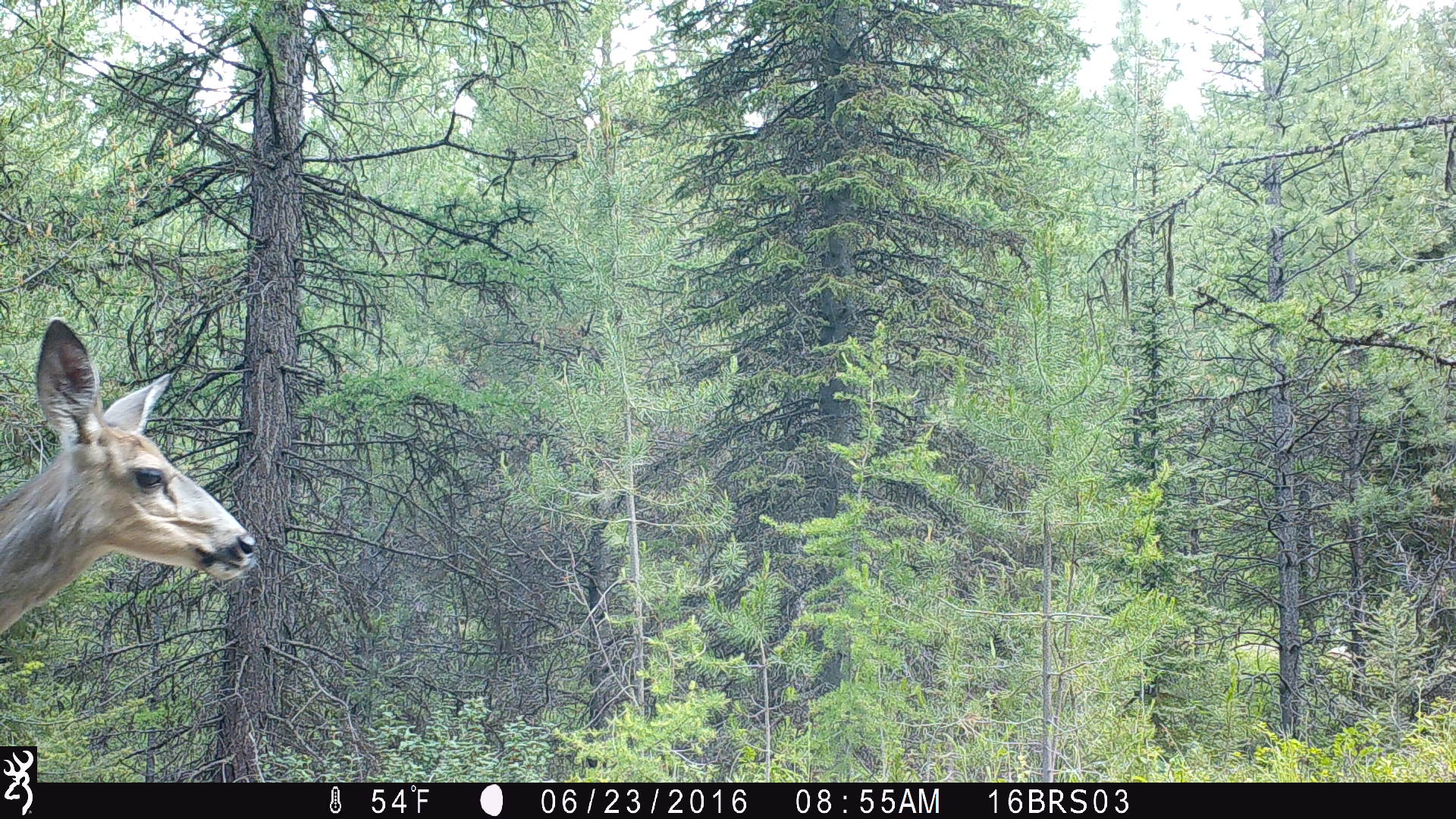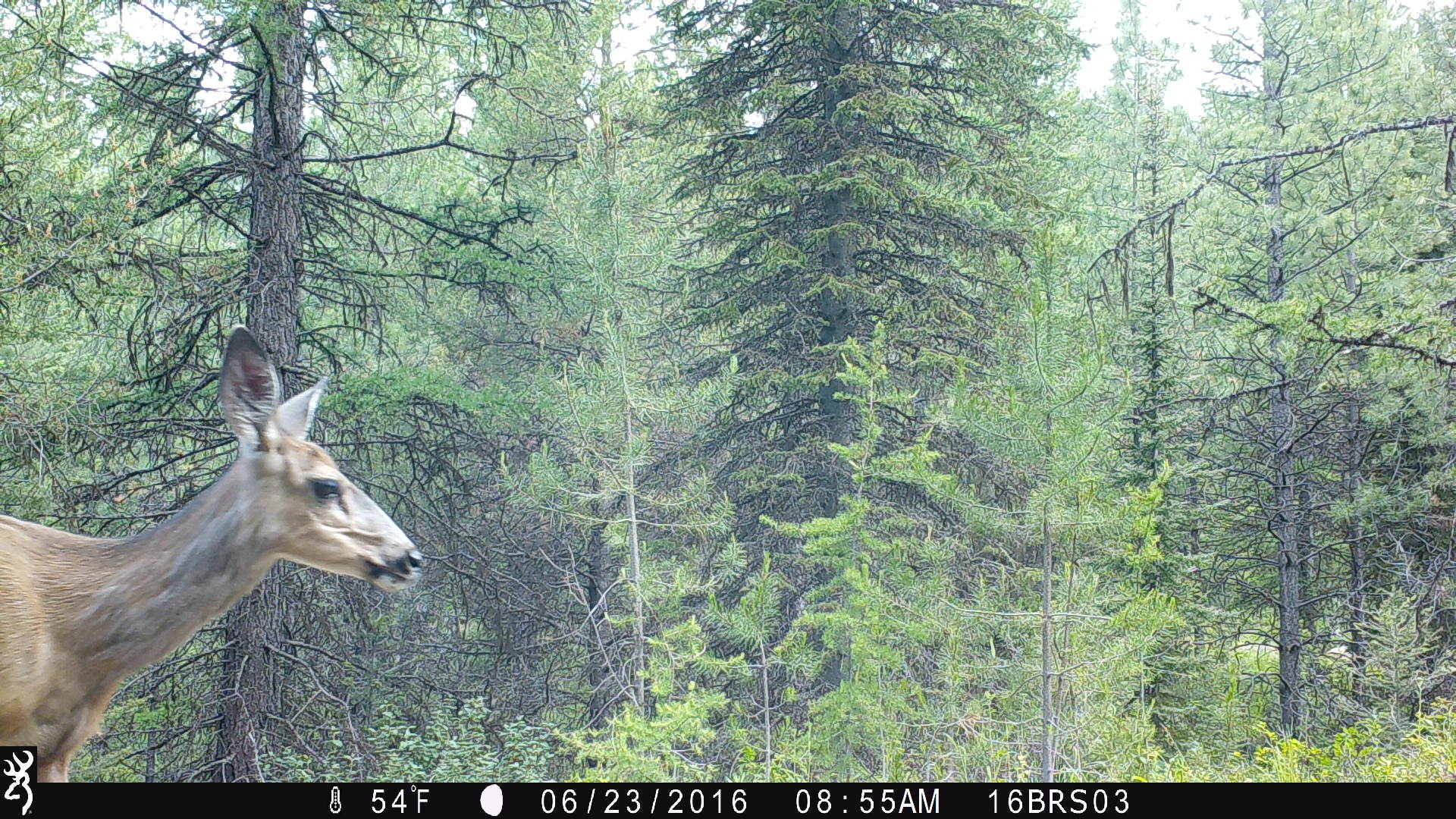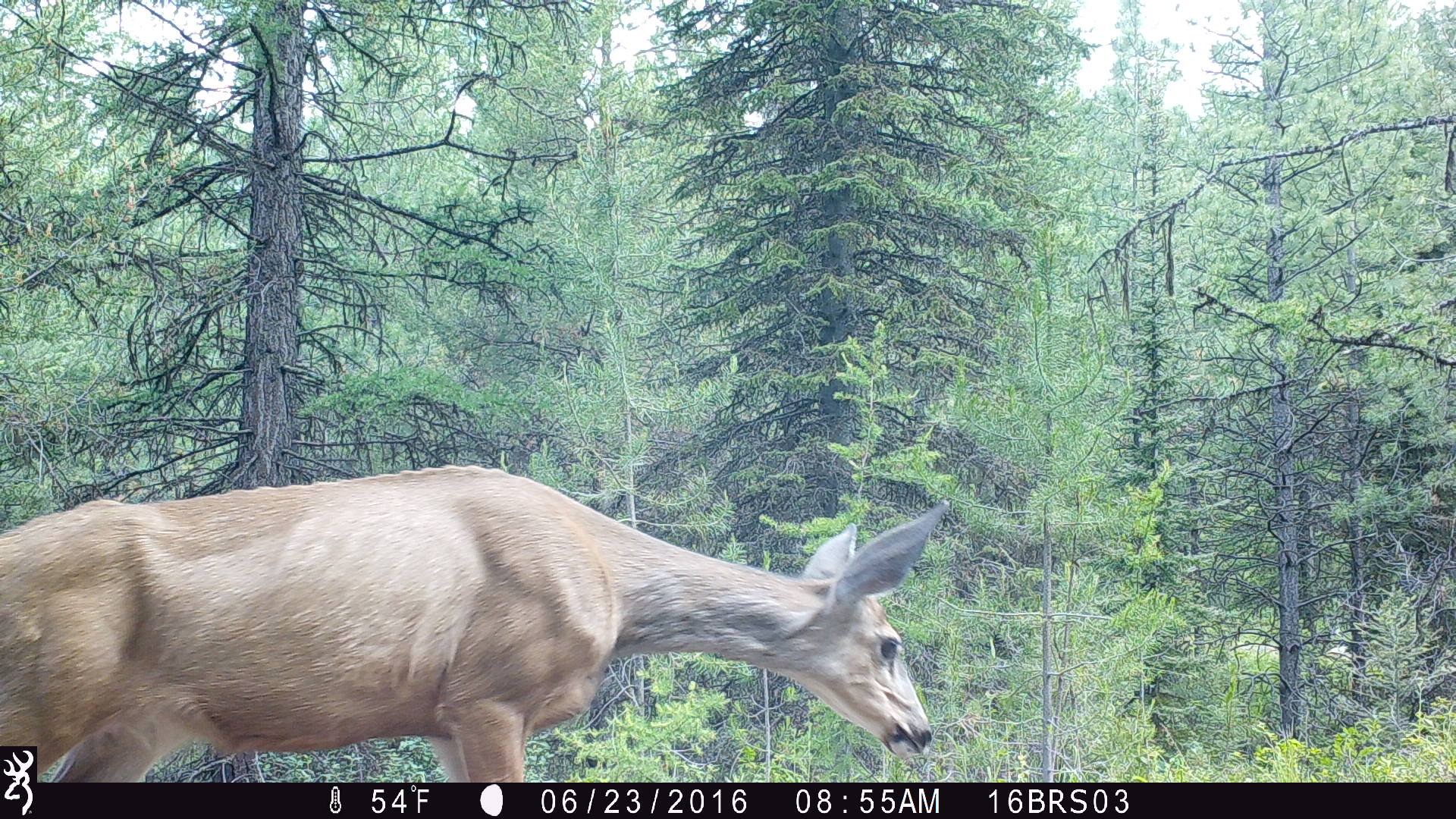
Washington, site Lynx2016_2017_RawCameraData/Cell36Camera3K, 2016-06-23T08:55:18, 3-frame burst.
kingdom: Animalia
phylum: Chordata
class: Mammalia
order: Artiodactyla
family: Cervidae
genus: Odocoileus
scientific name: Odocoileus hemionus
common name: mule deer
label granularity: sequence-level